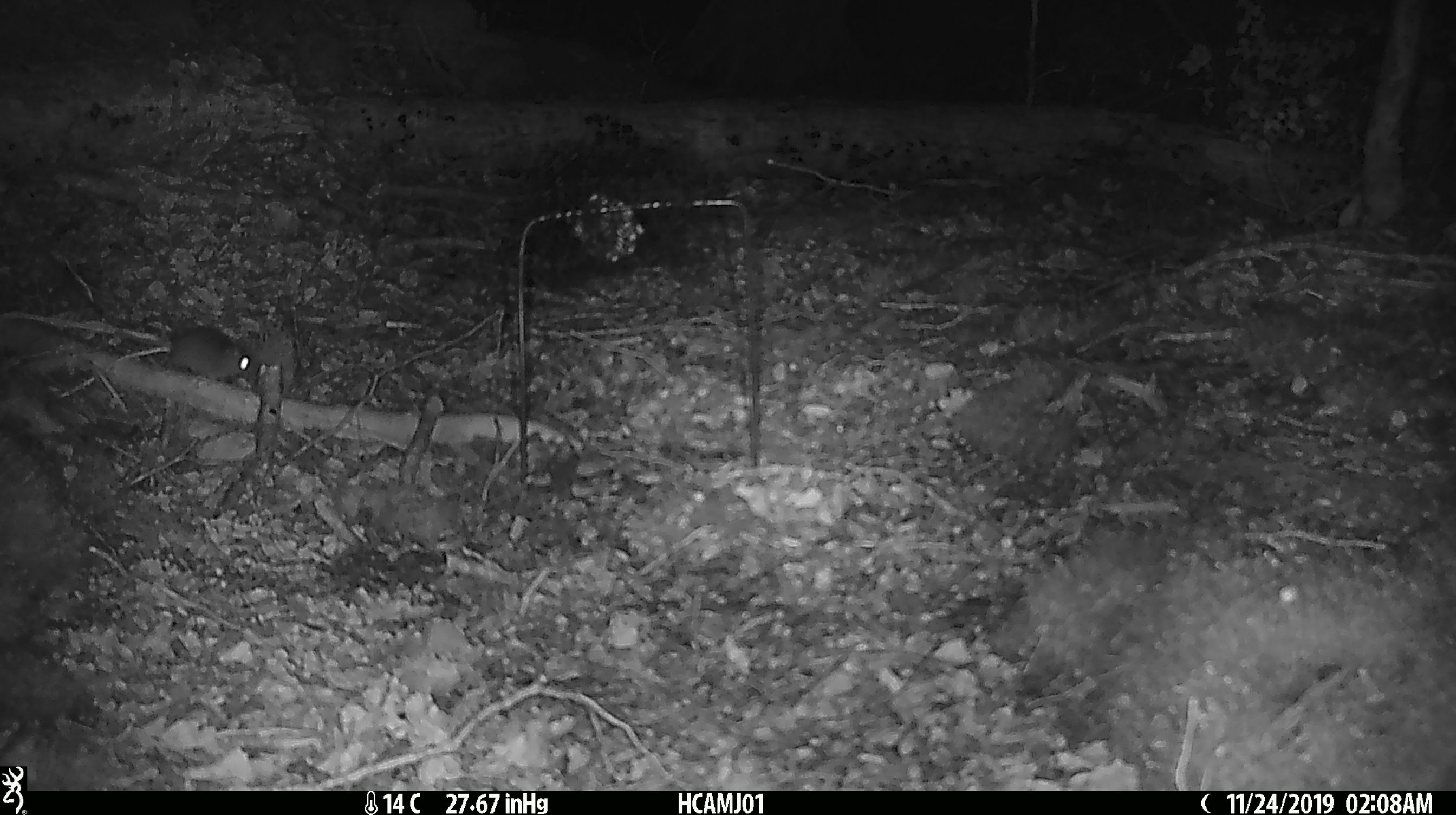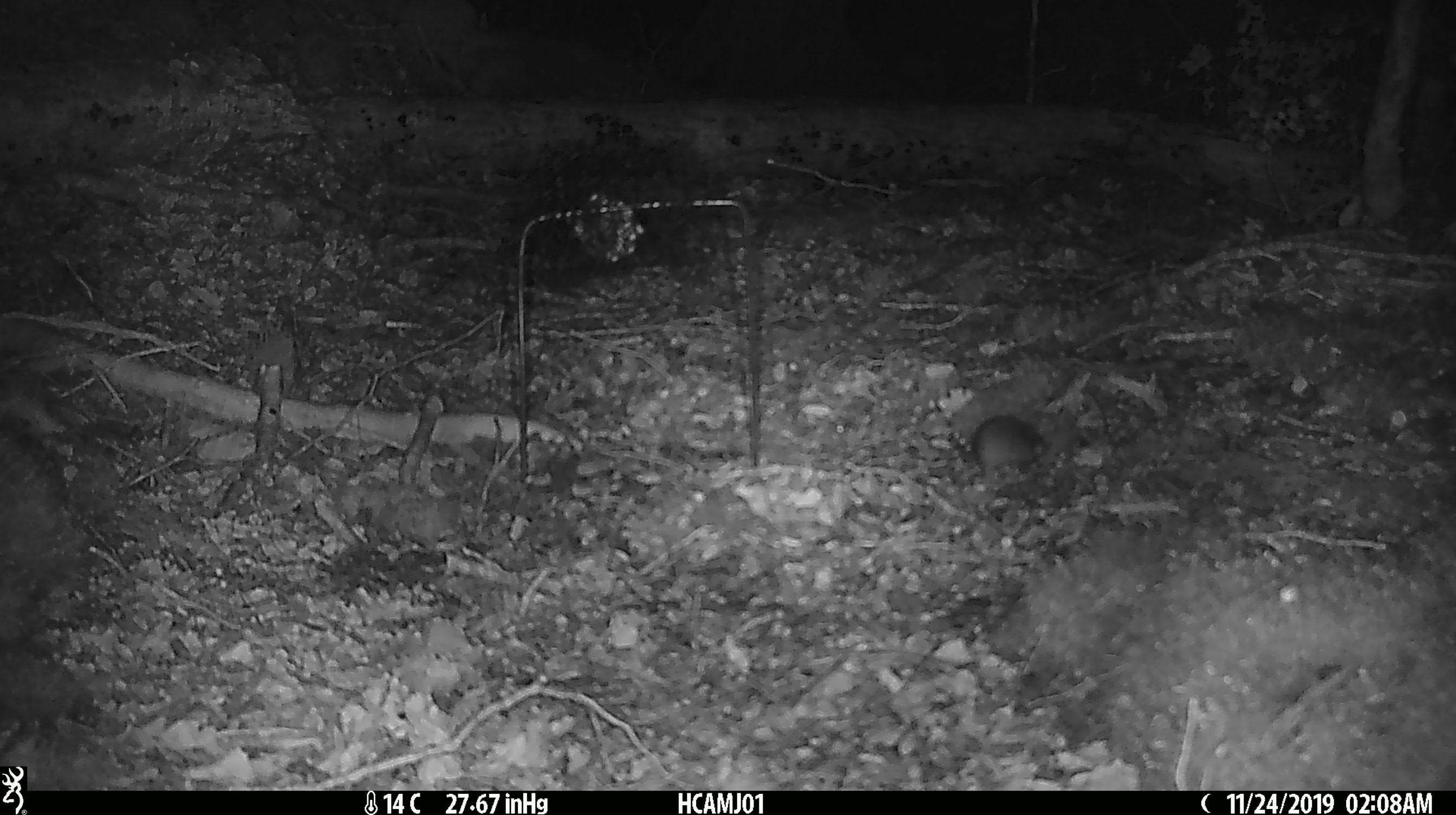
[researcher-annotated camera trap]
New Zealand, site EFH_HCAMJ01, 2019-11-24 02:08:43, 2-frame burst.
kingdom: Animalia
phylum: Chordata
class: Mammalia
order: Rodentia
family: Muridae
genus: Mus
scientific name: Mus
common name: mouse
Mouse (Mus).